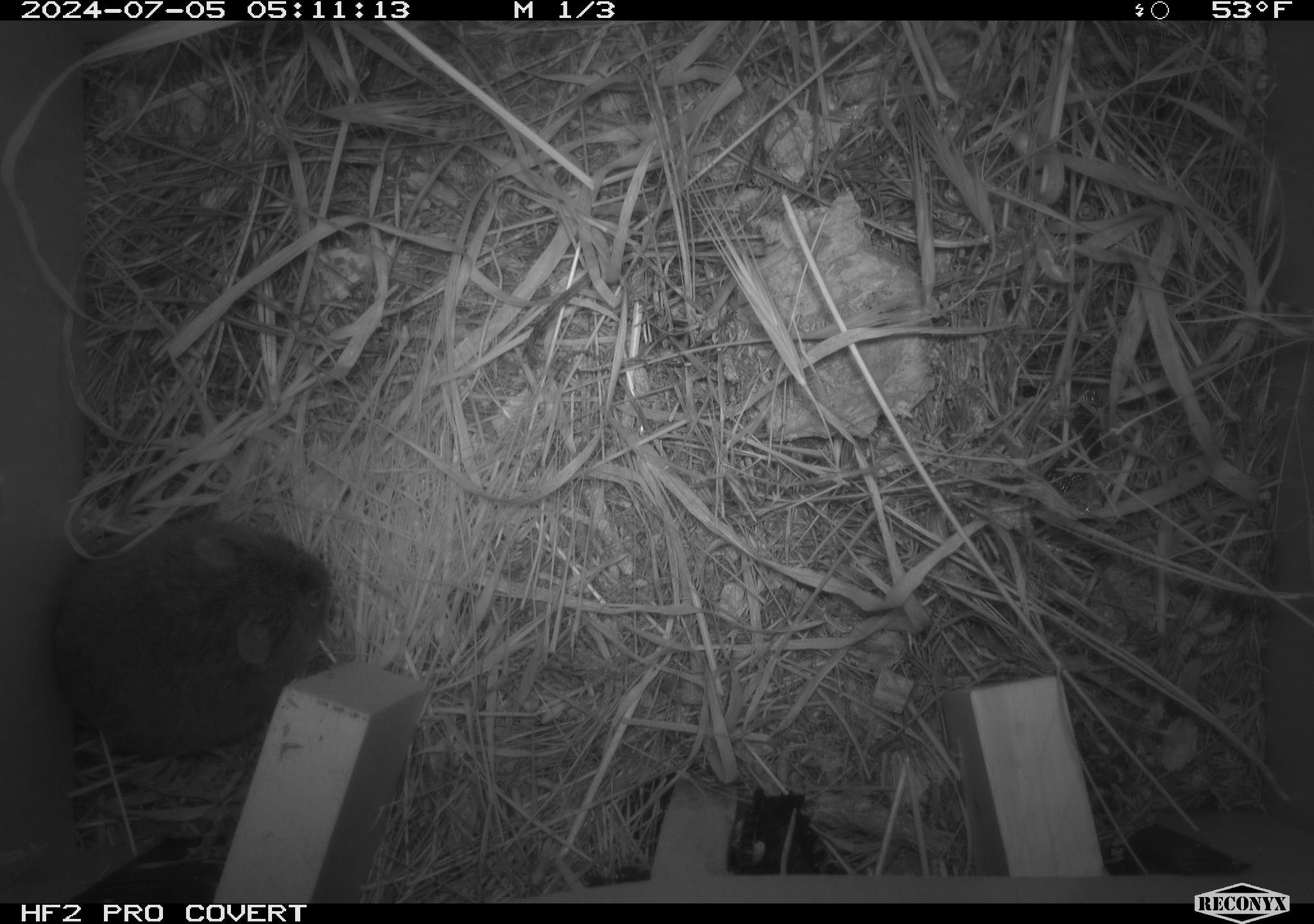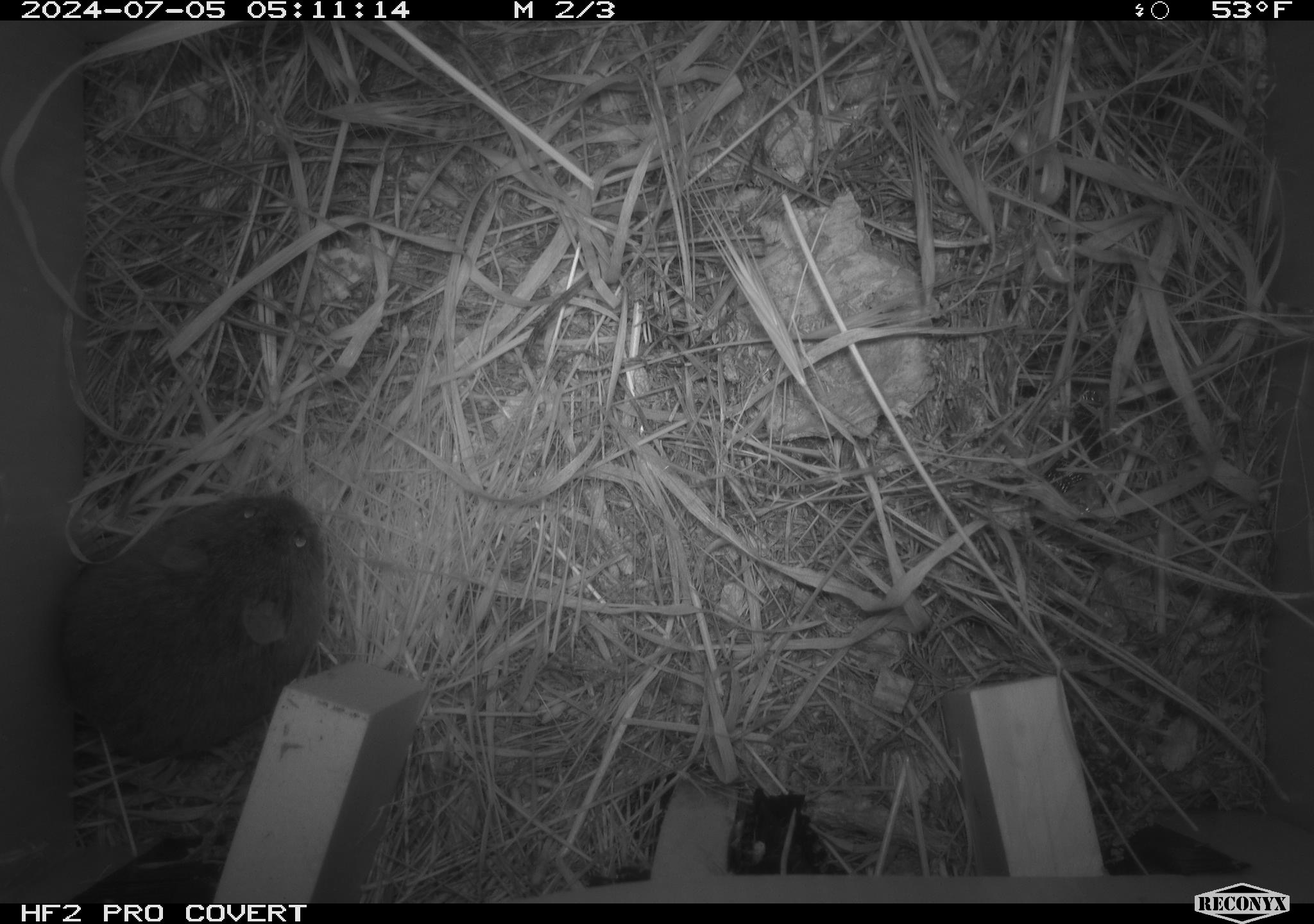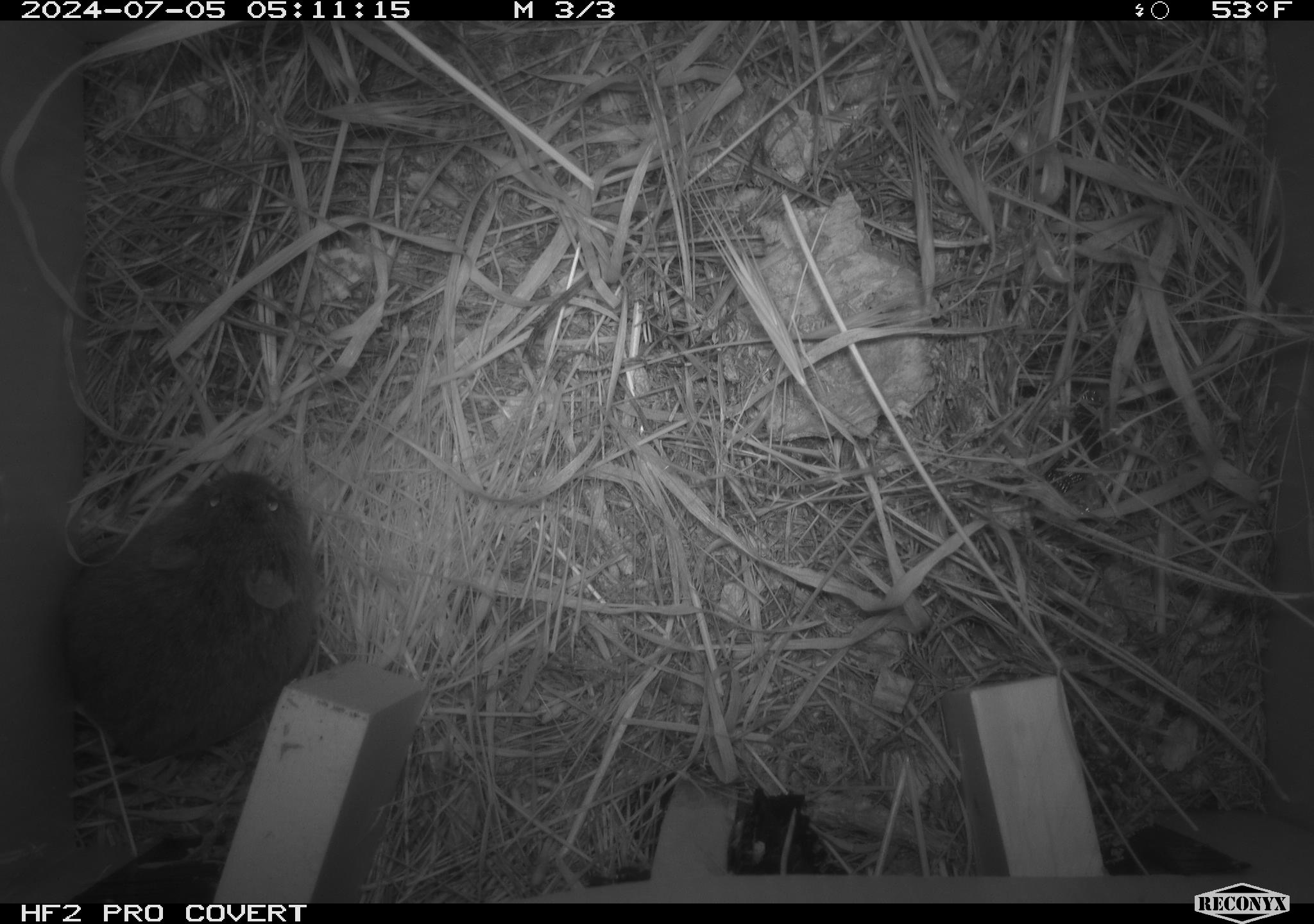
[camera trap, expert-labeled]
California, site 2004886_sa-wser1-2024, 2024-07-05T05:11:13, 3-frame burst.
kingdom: Animalia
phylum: Chordata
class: Mammalia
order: Rodentia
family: Cricetidae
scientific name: Arvicolinae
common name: voles, lemmings, and muskrats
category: arvicolinae subfamily